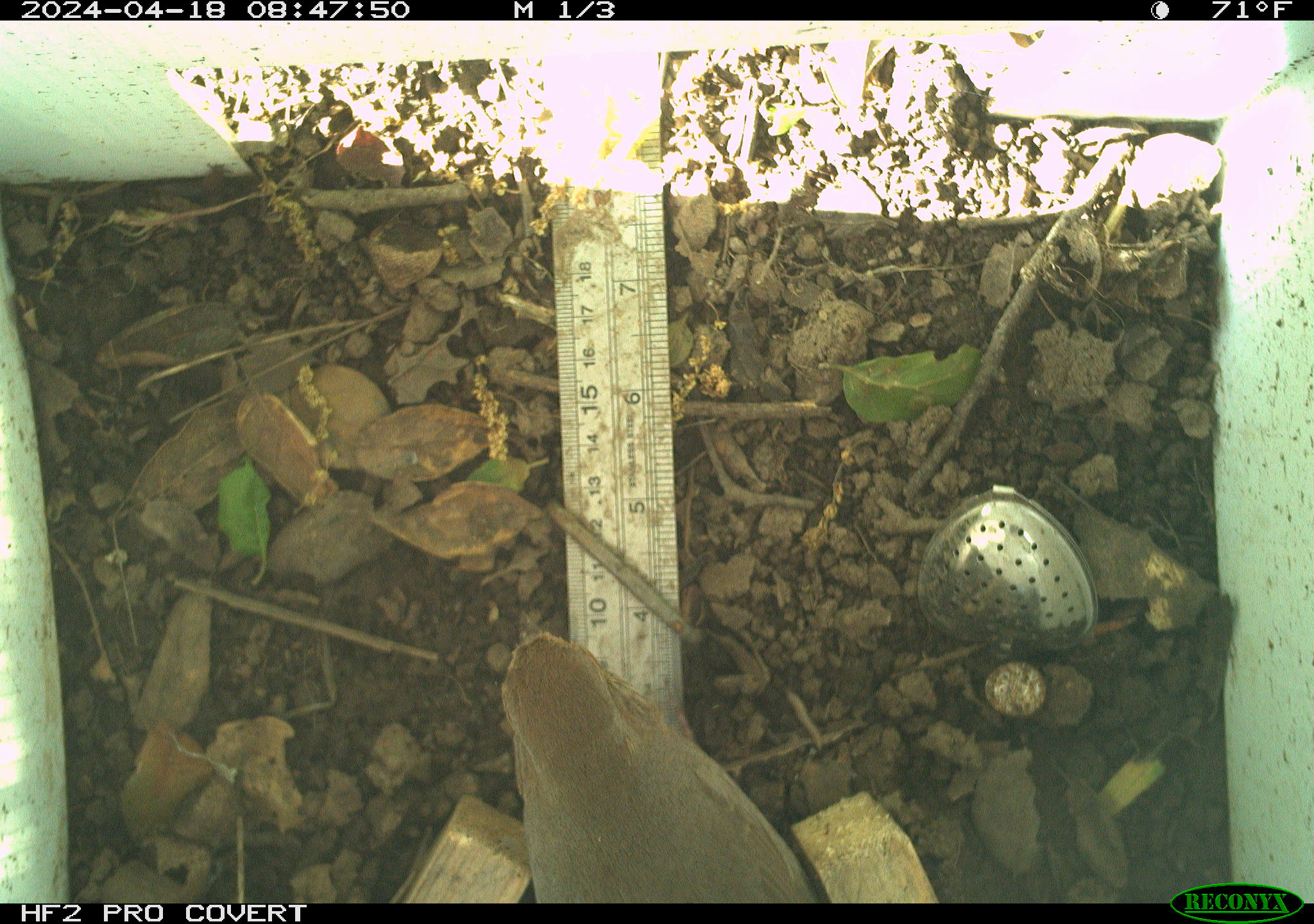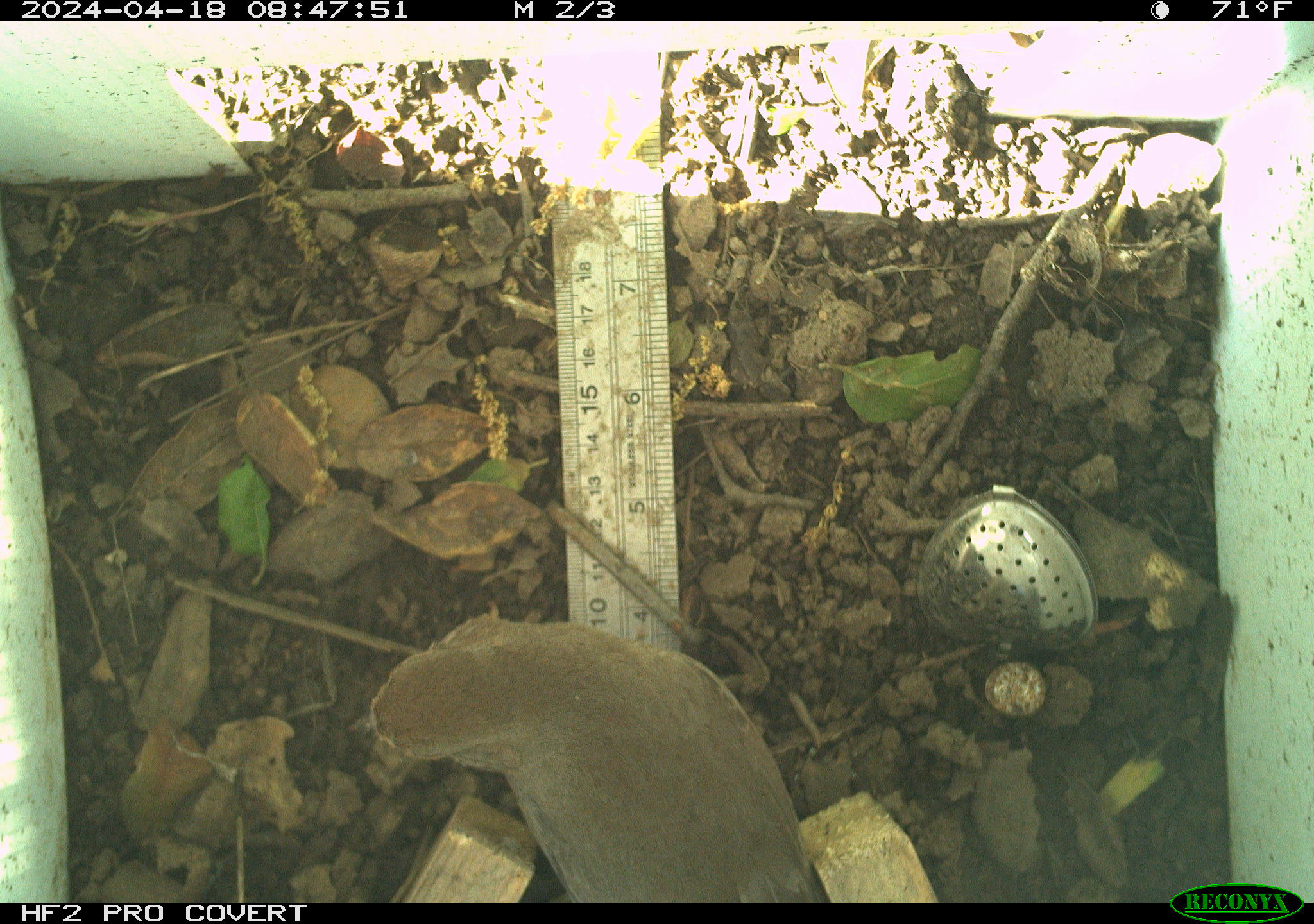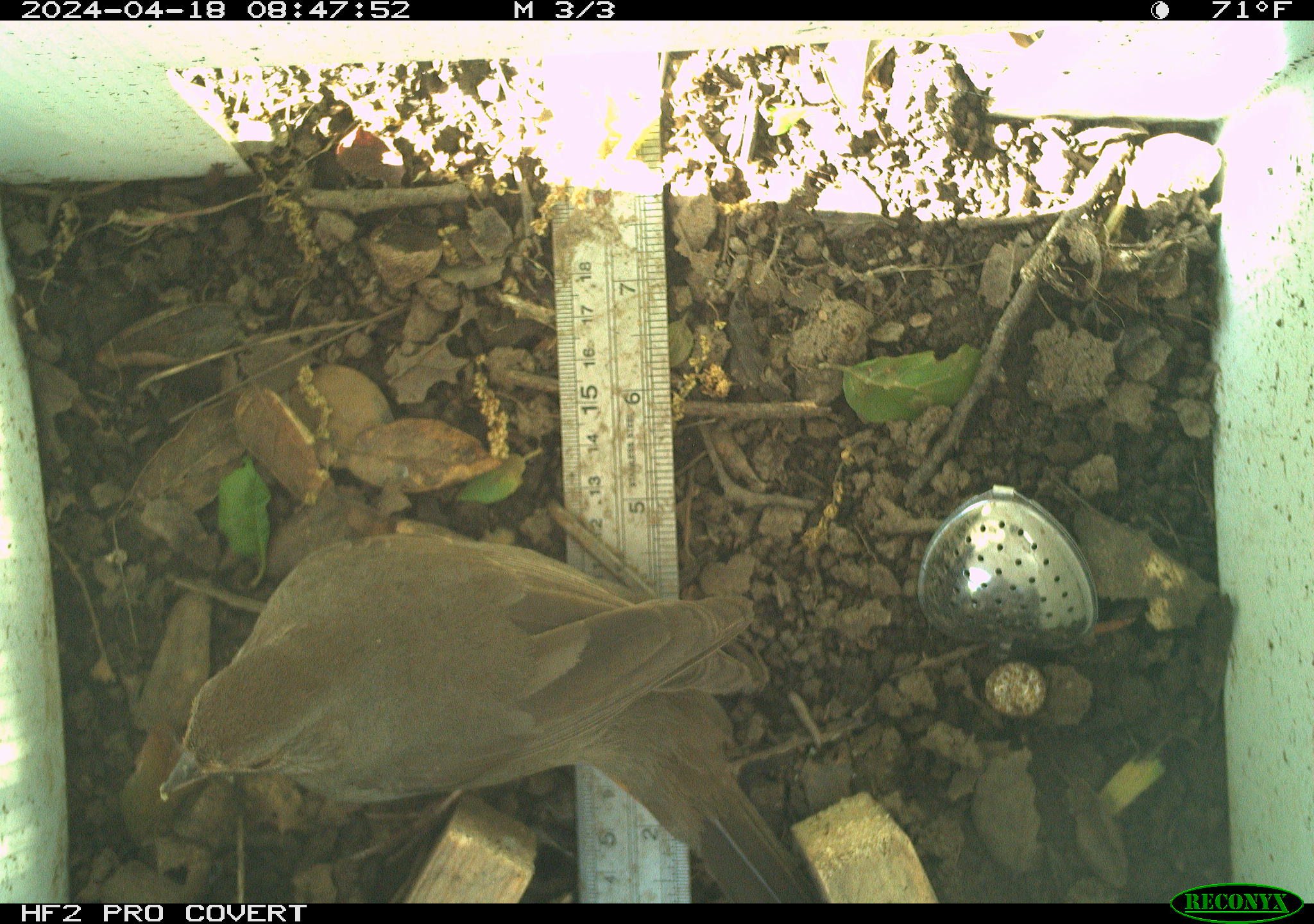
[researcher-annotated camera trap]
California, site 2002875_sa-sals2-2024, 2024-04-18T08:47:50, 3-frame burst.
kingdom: Animalia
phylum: Chordata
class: Aves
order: Passeriformes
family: Passerellidae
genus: Melozone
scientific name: Melozone crissalis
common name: california towhee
California towhee (Melozone crissalis).